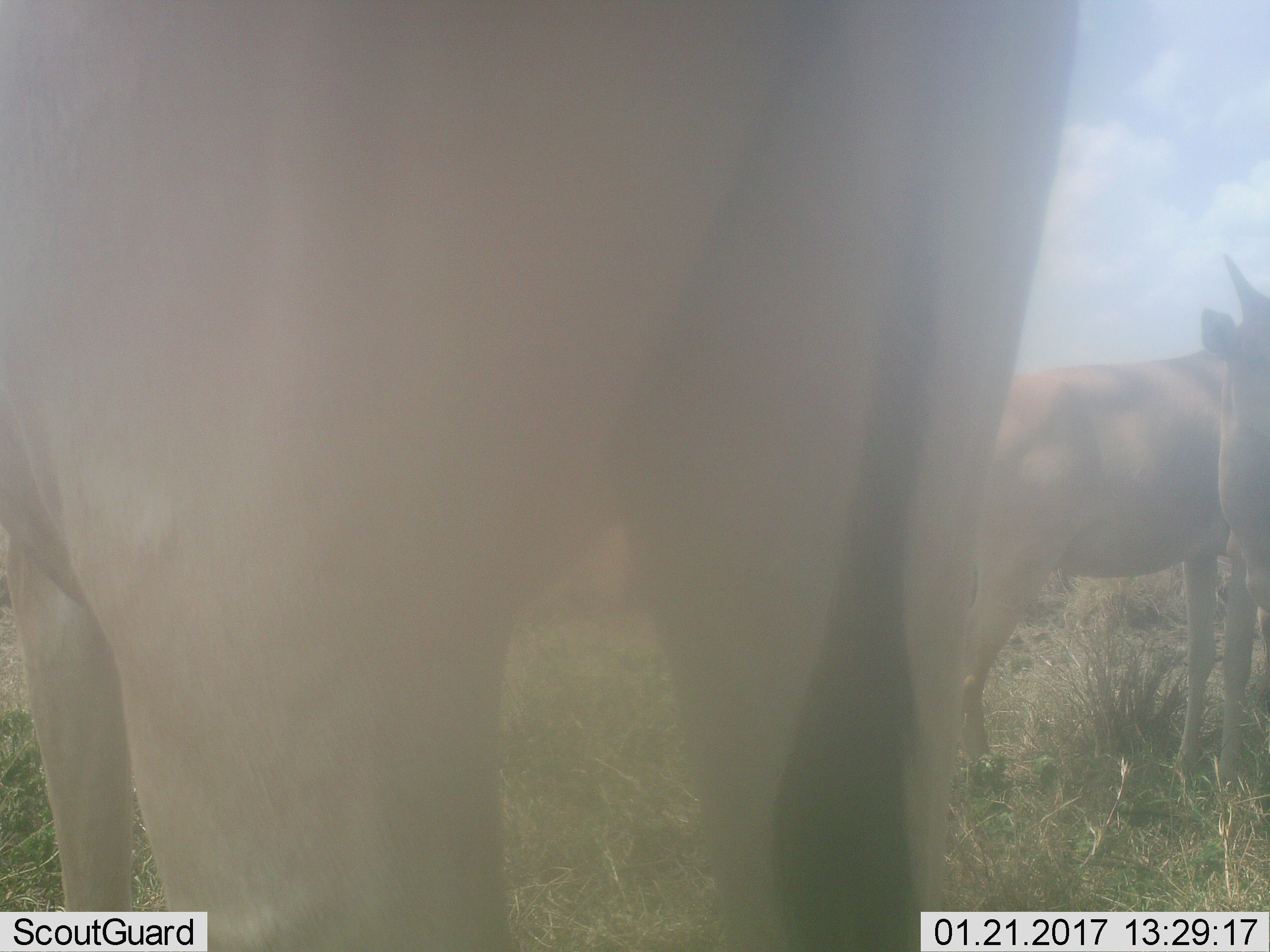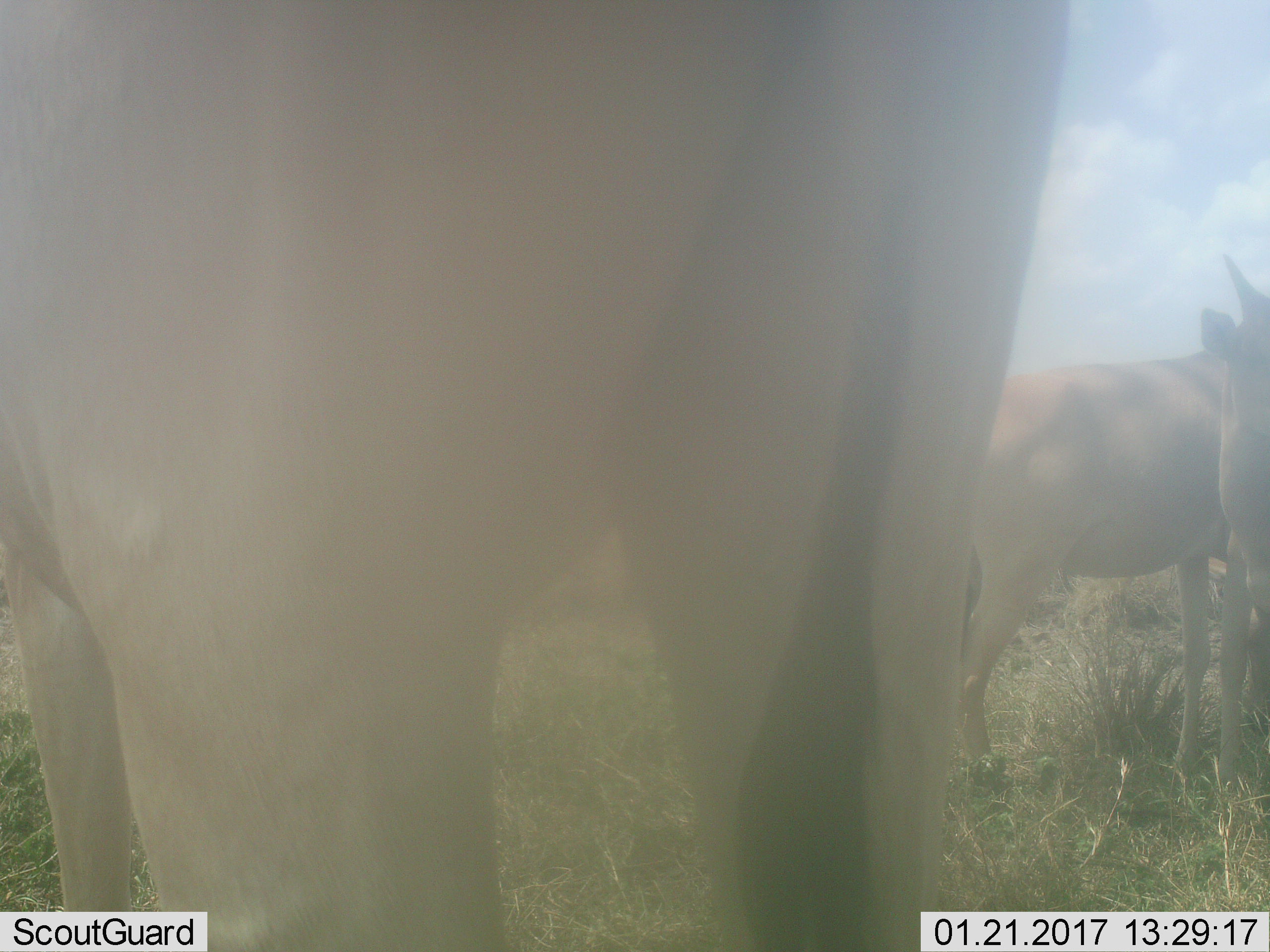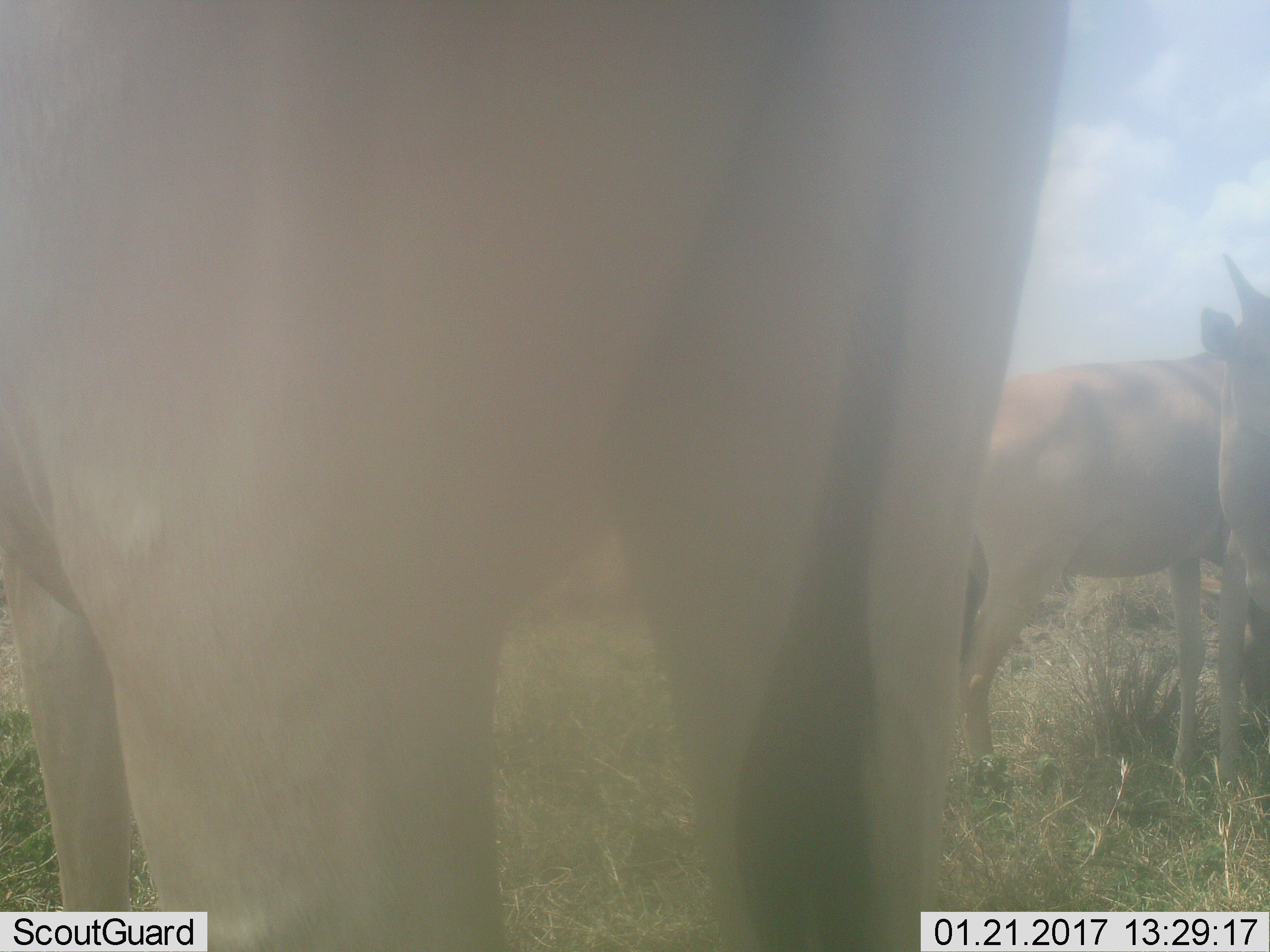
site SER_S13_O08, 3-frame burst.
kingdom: Animalia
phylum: Chordata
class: Mammalia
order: Artiodactyla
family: Bovidae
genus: Alcelaphus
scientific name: Alcelaphus buselaphus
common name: hartebeest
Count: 3.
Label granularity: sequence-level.